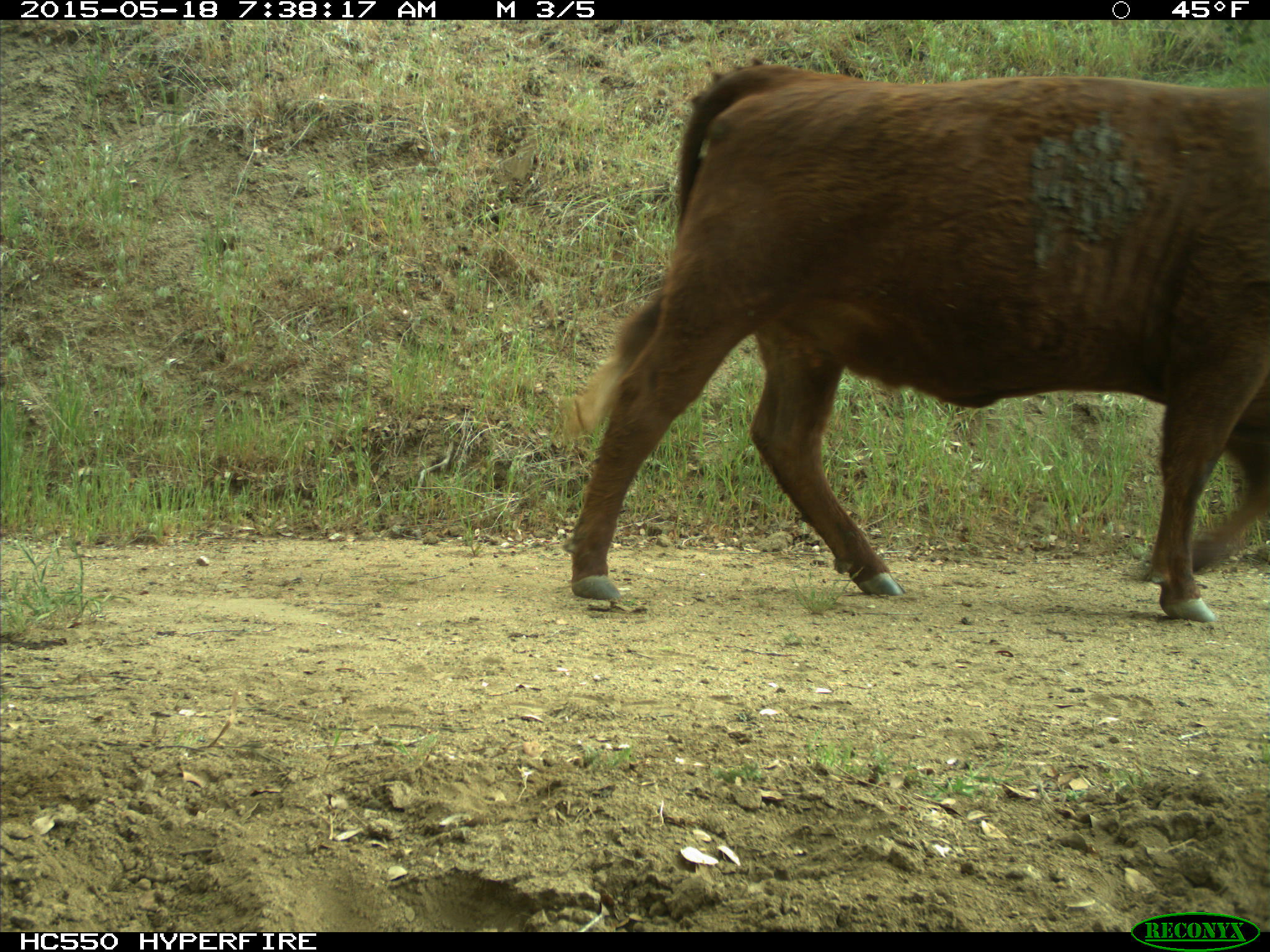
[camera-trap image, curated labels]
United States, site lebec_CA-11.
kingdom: Animalia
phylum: Chordata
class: Mammalia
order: Artiodactyla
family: Bovidae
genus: Bos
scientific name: Bos taurus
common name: domestic cow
Bos taurus (domestic cow).